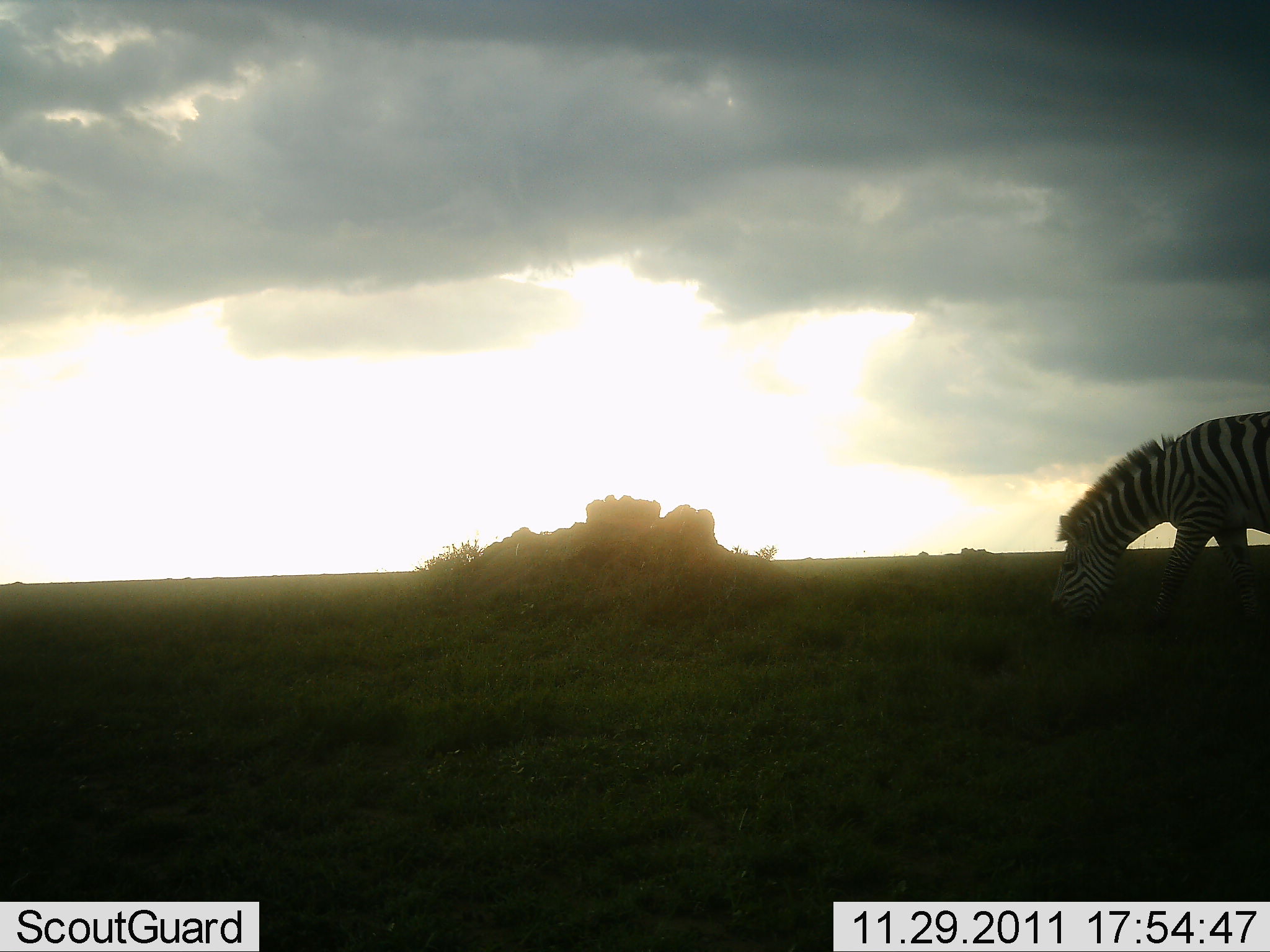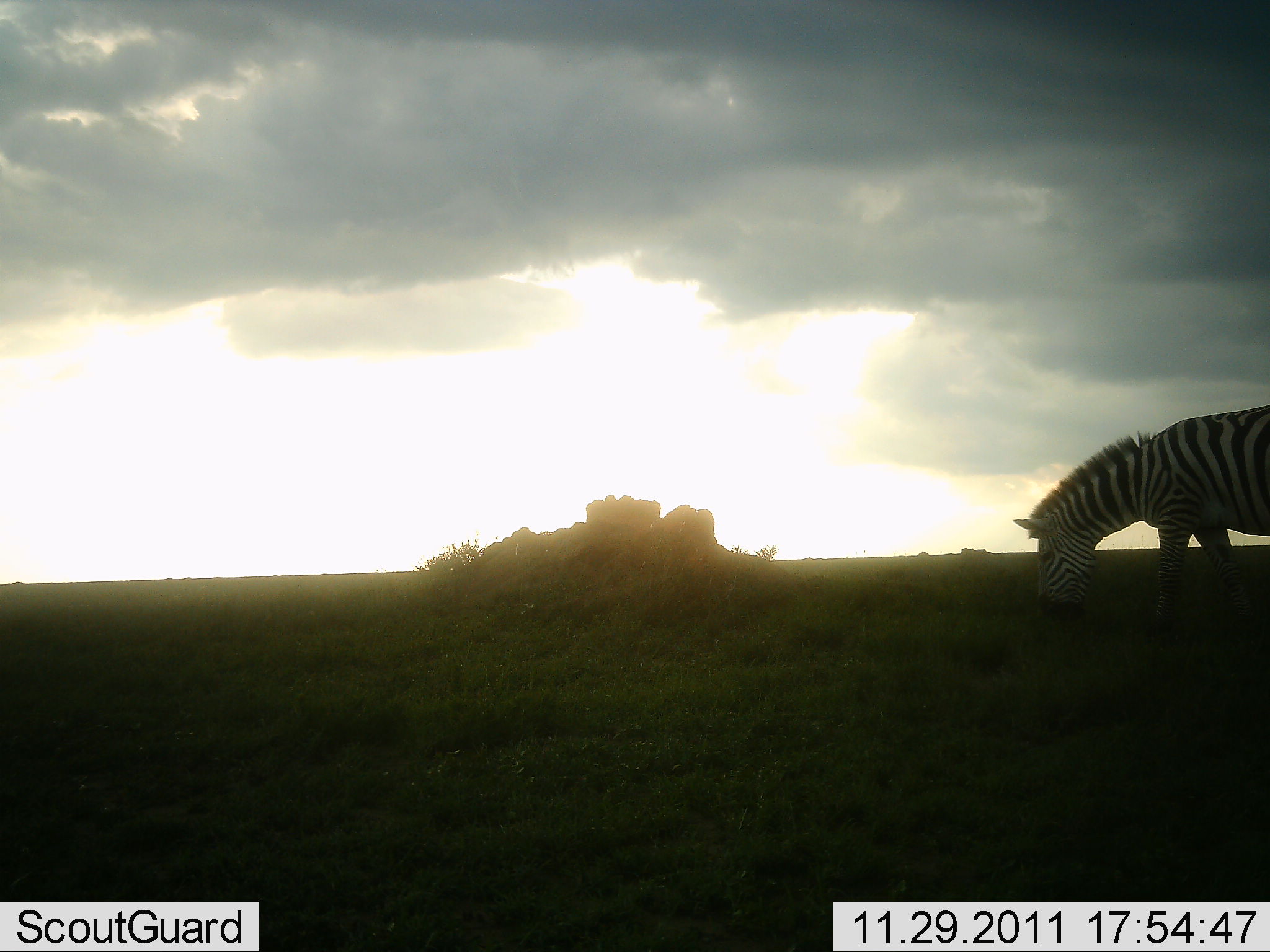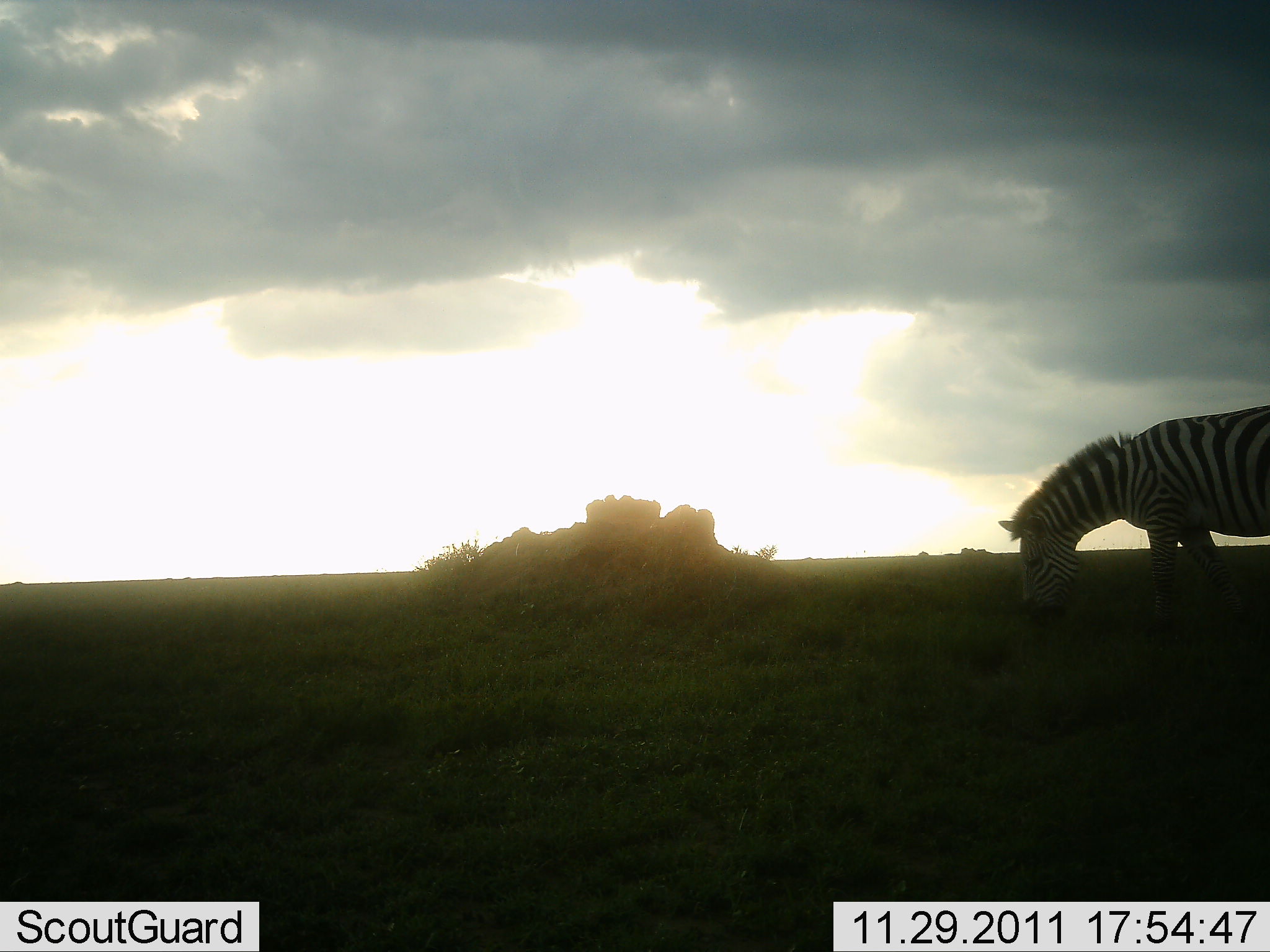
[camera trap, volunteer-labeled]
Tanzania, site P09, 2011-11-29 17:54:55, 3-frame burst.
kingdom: Animalia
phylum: Chordata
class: Mammalia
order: Perissodactyla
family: Equidae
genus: Equus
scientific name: Equus quagga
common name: plains zebra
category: zebra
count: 1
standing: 31%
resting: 0%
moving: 8%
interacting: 0%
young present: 0%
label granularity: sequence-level